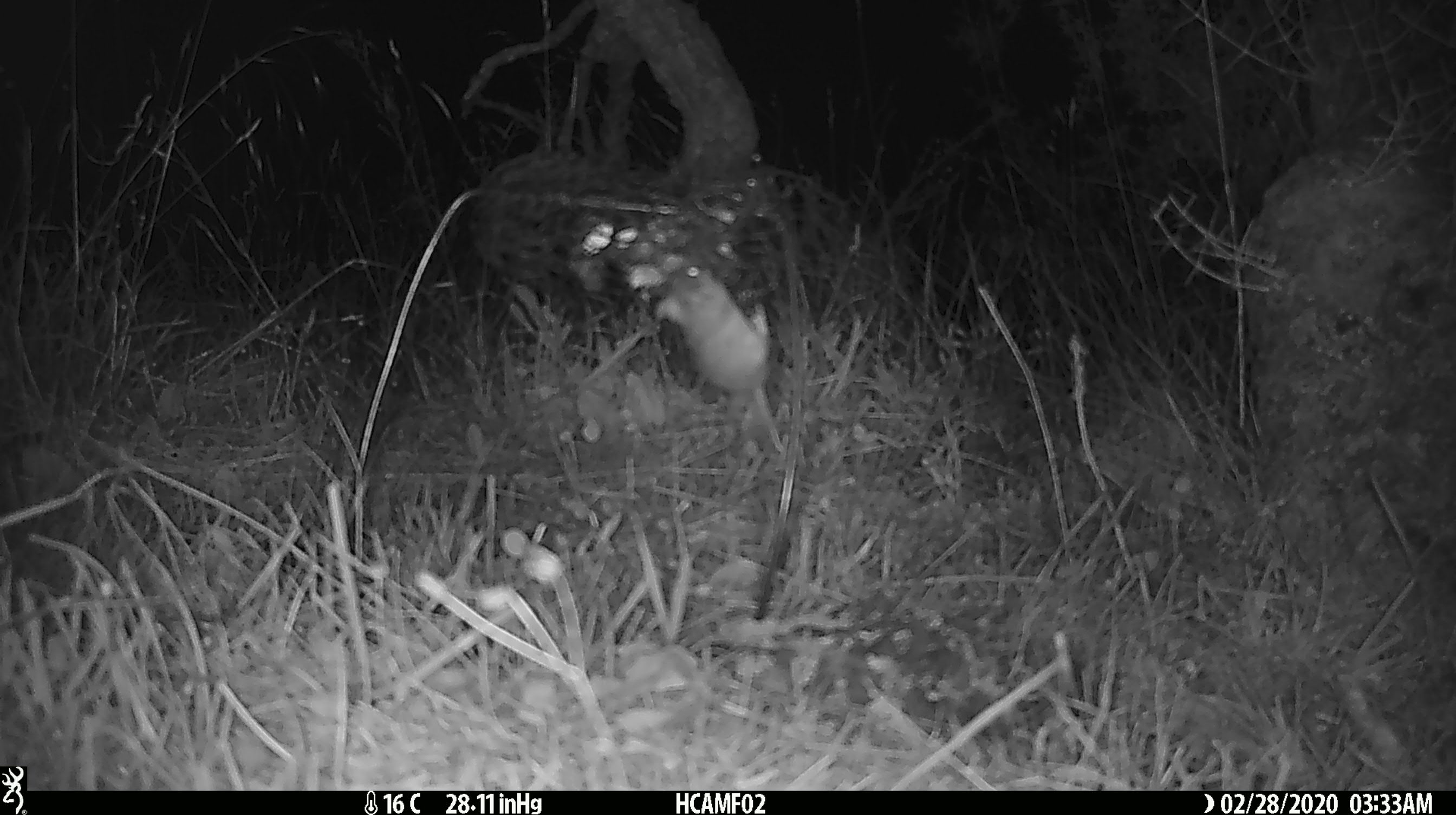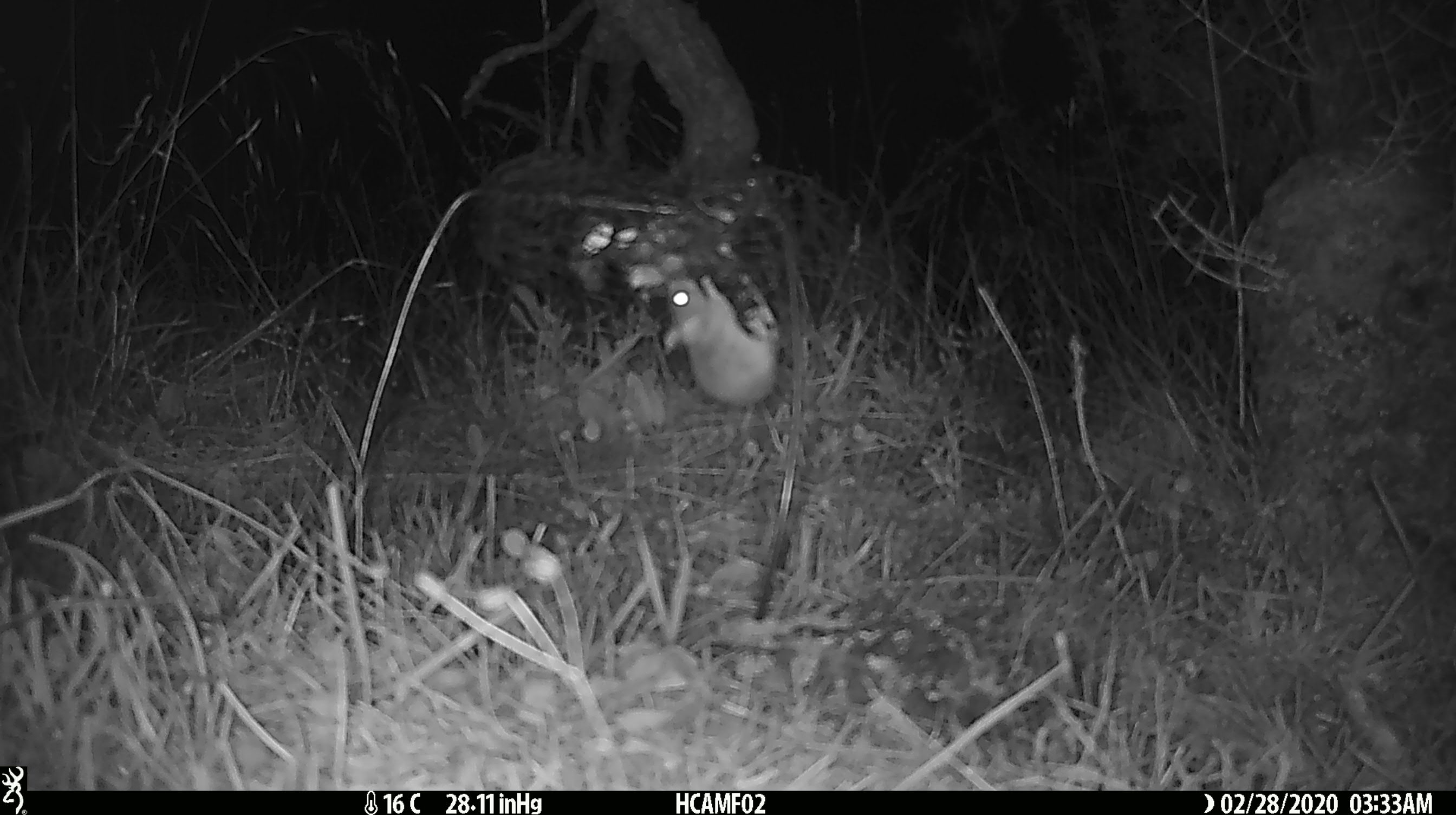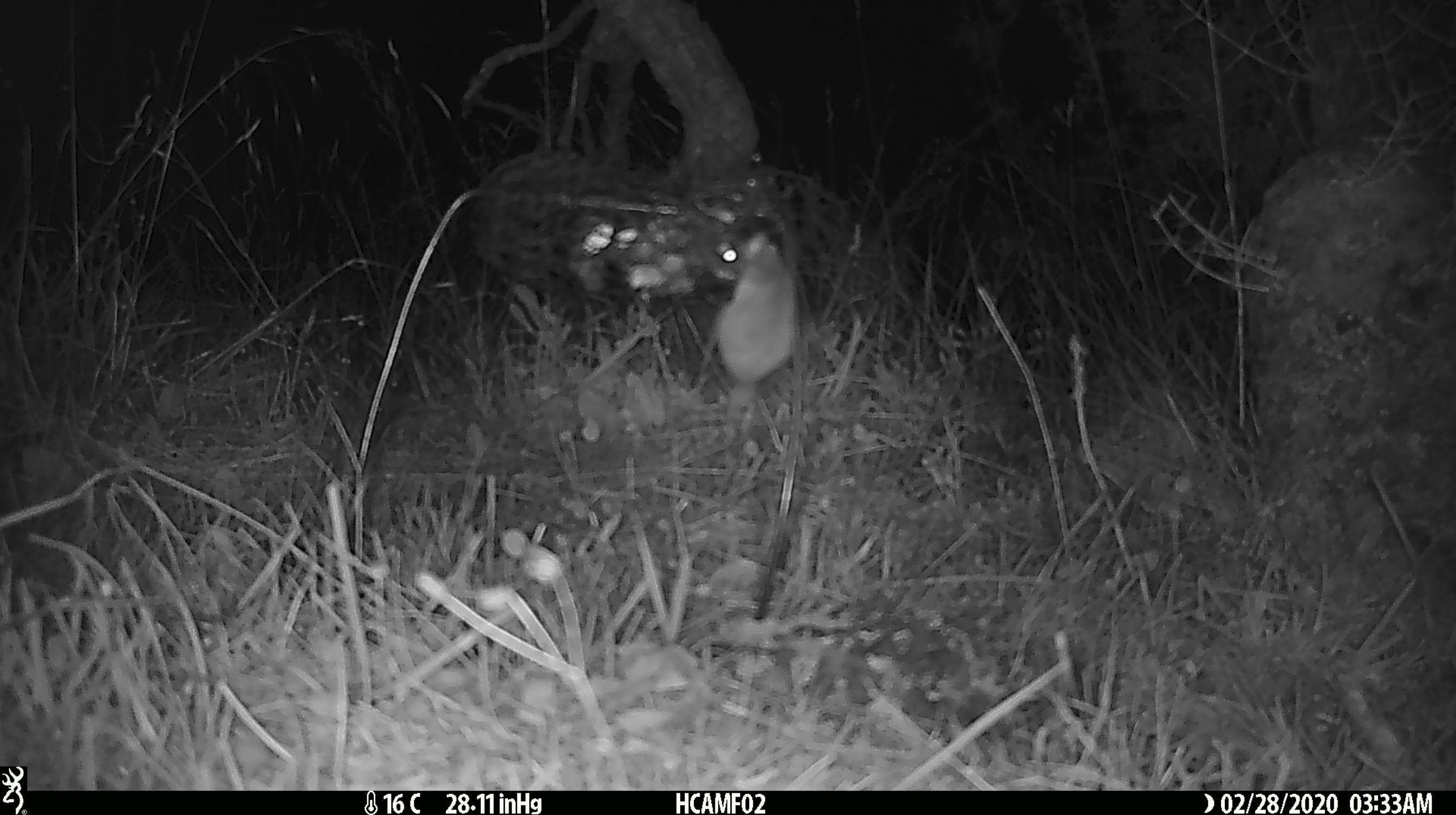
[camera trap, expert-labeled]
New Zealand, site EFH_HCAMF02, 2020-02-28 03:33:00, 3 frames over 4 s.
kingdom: Animalia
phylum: Chordata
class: Mammalia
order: Rodentia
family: Muridae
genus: Mus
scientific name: Mus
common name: mouse